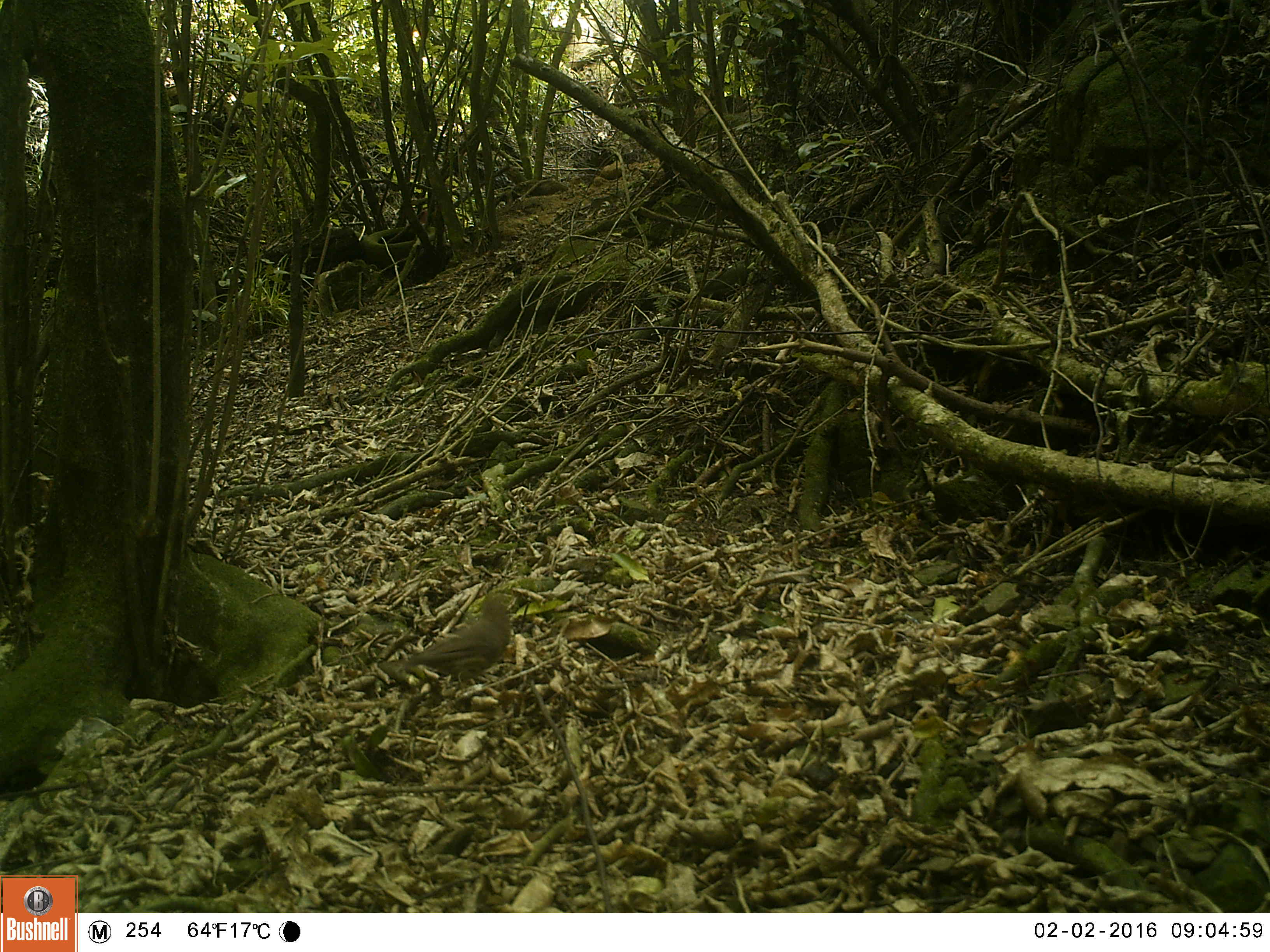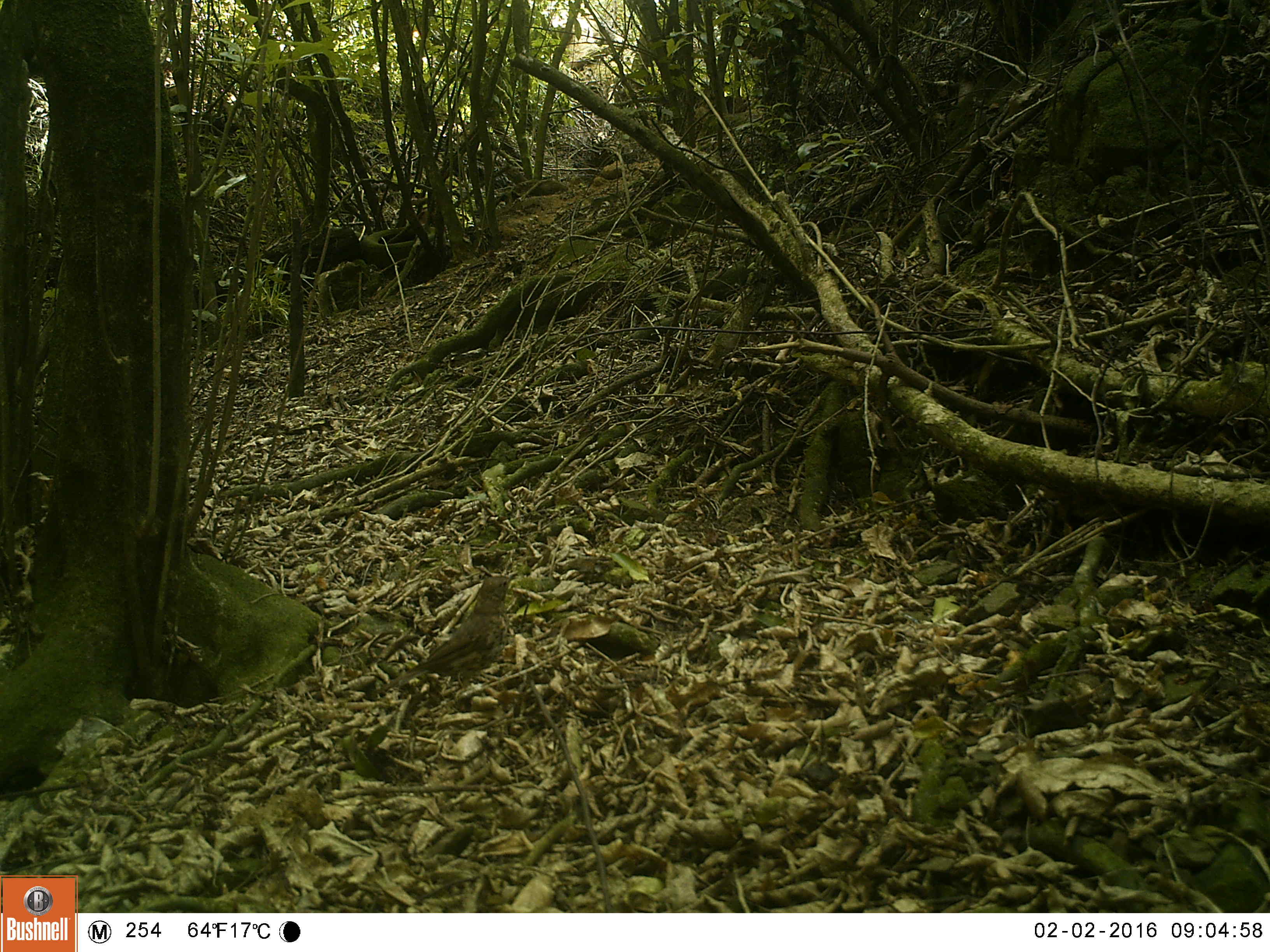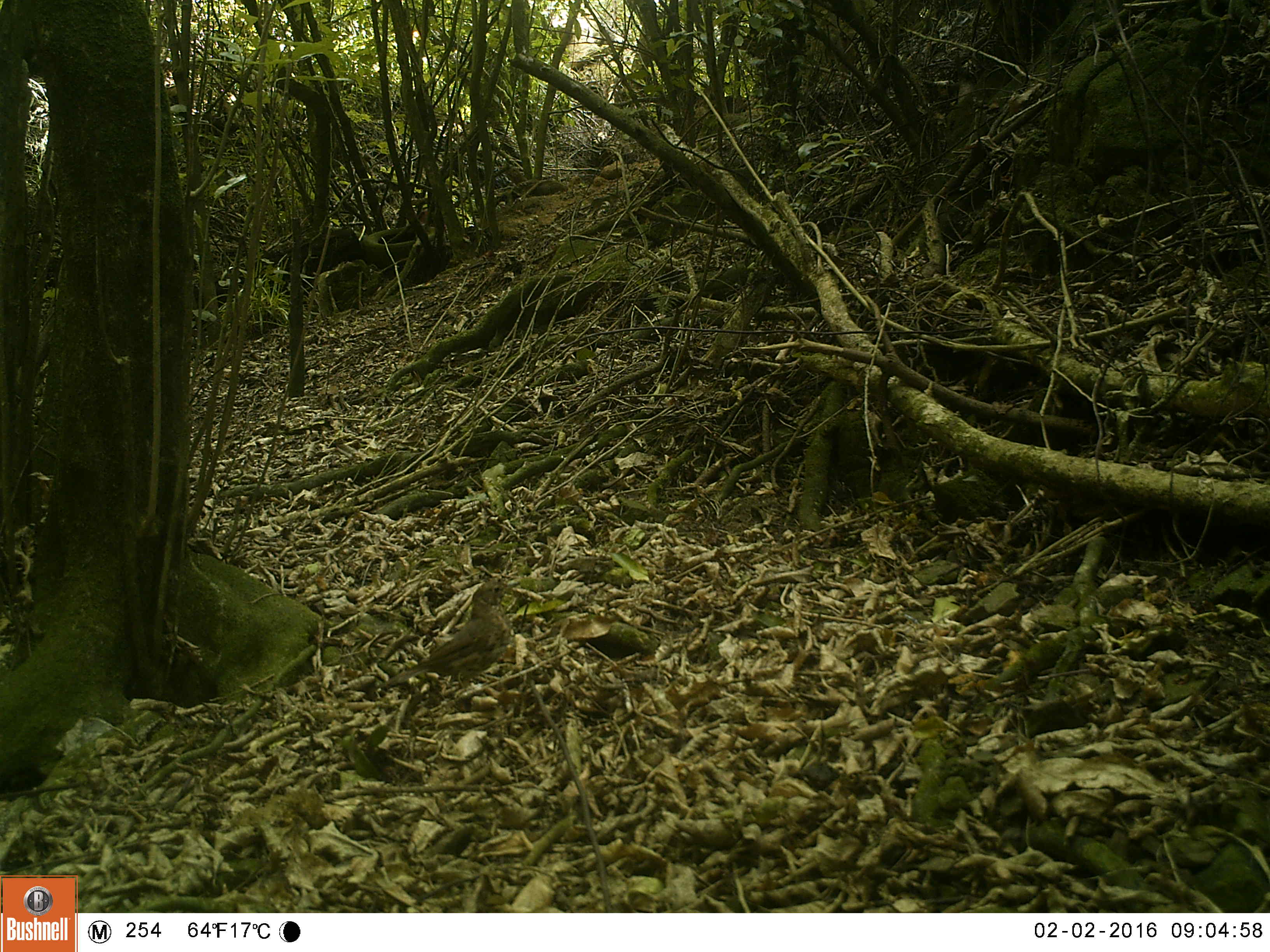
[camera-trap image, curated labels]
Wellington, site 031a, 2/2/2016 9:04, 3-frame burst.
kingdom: Animalia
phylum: Chordata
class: Aves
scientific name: Aves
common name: bird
Bird (Aves).